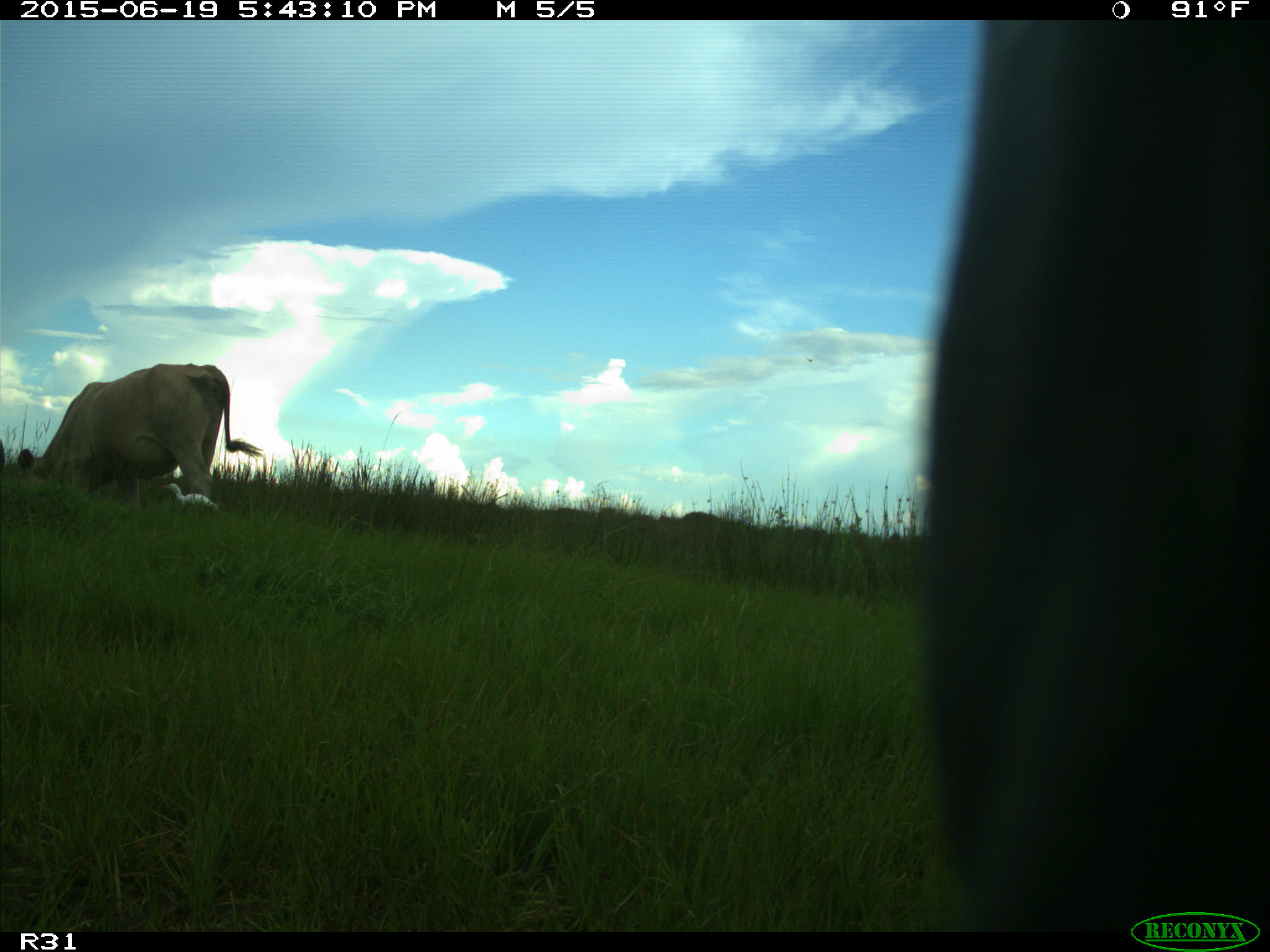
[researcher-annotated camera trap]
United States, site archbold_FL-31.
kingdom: Animalia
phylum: Chordata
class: Mammalia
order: Artiodactyla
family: Bovidae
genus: Bos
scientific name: Bos taurus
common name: domestic cow